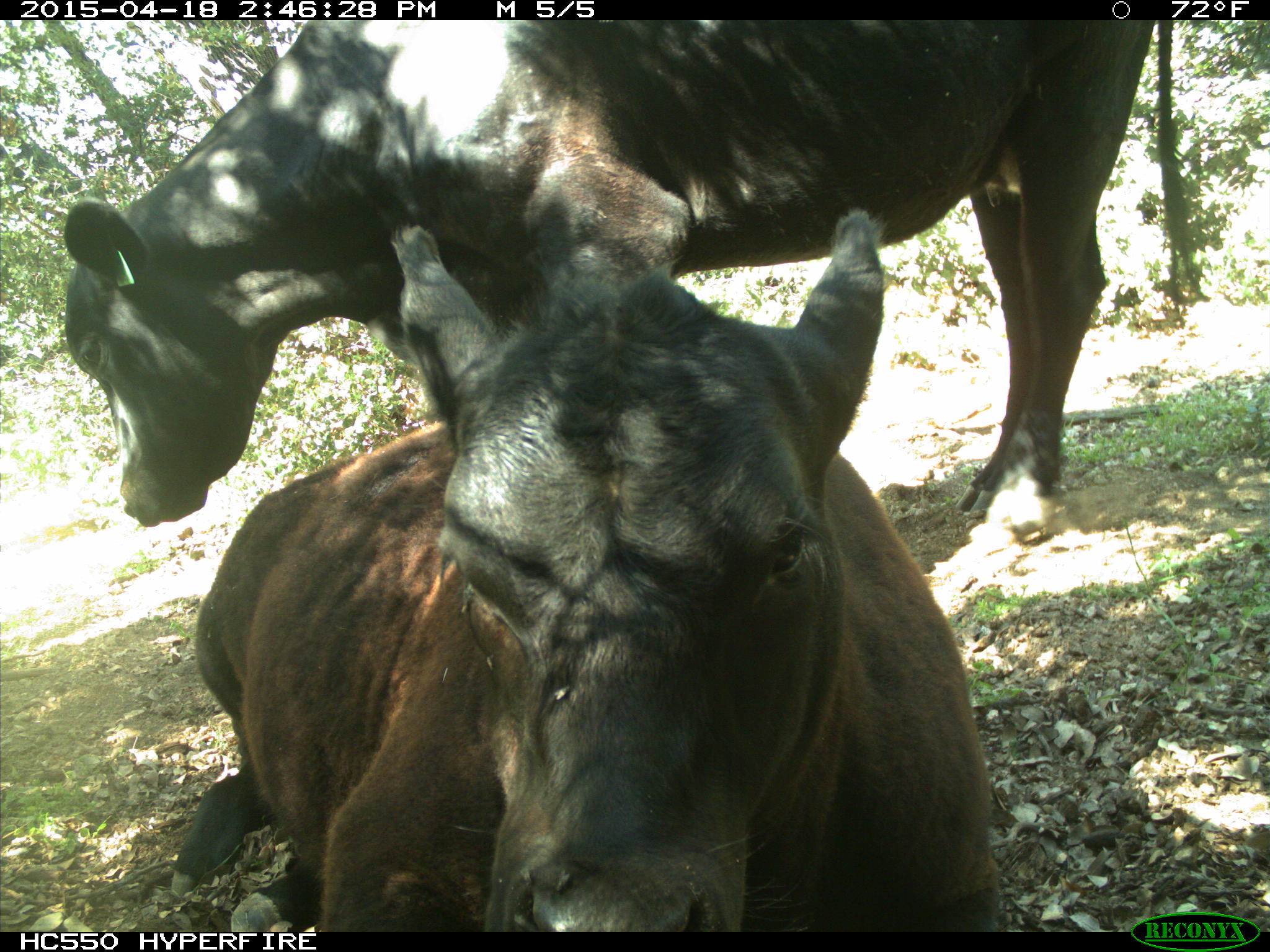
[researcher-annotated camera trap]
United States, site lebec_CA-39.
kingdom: Animalia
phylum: Chordata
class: Mammalia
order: Artiodactyla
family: Bovidae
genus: Bos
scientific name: Bos taurus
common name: domestic cow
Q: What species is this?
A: Bos taurus (domestic cow).